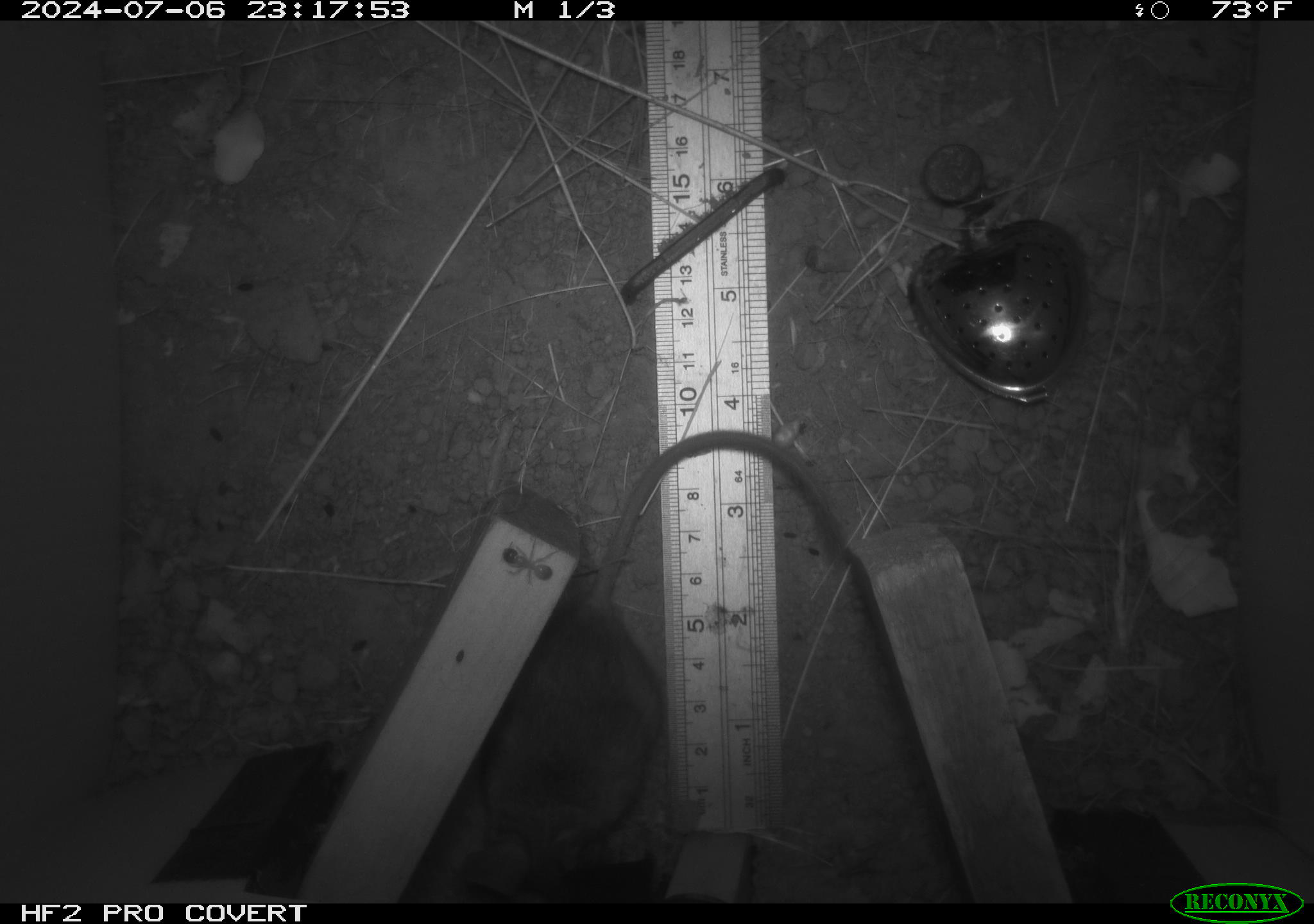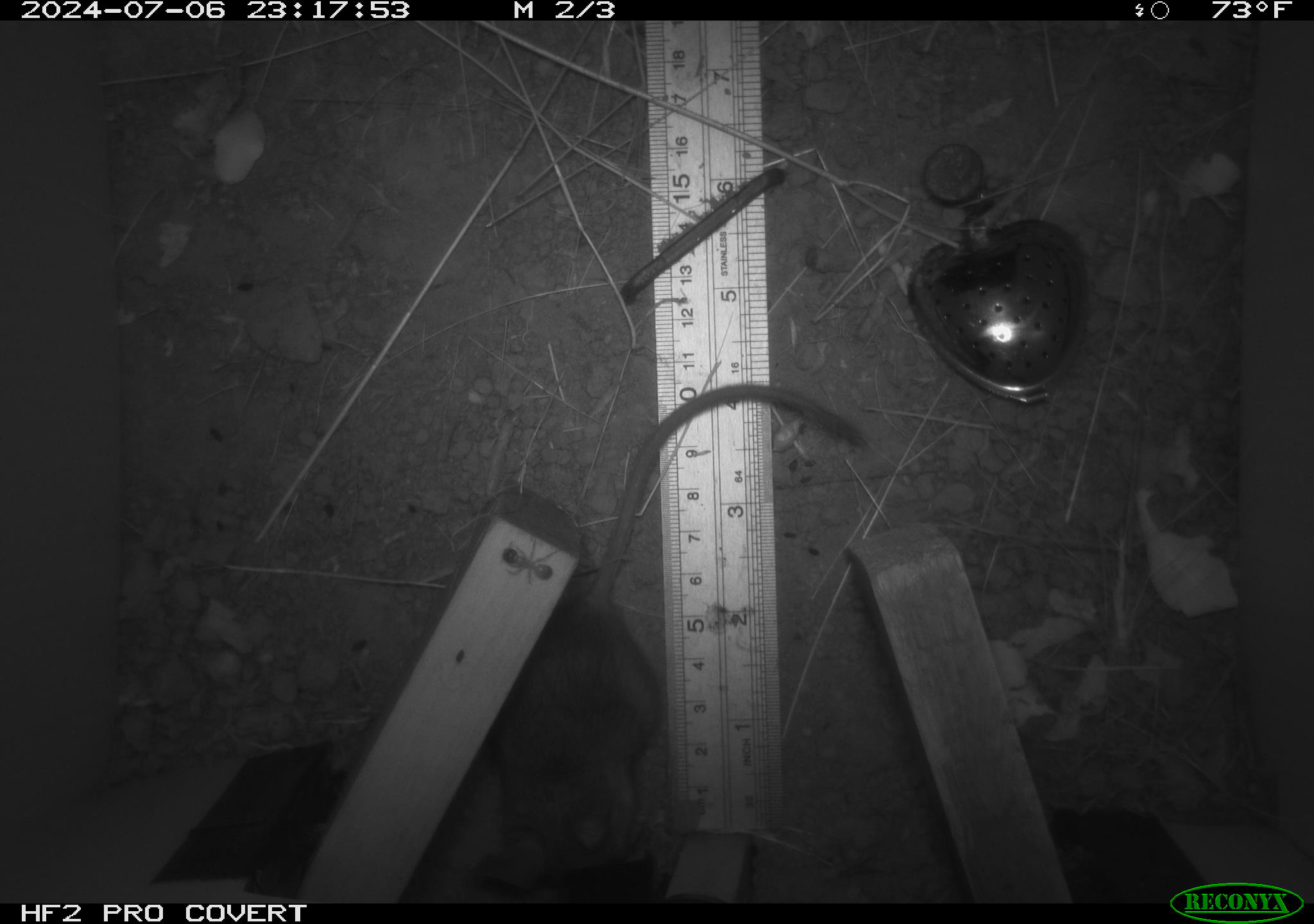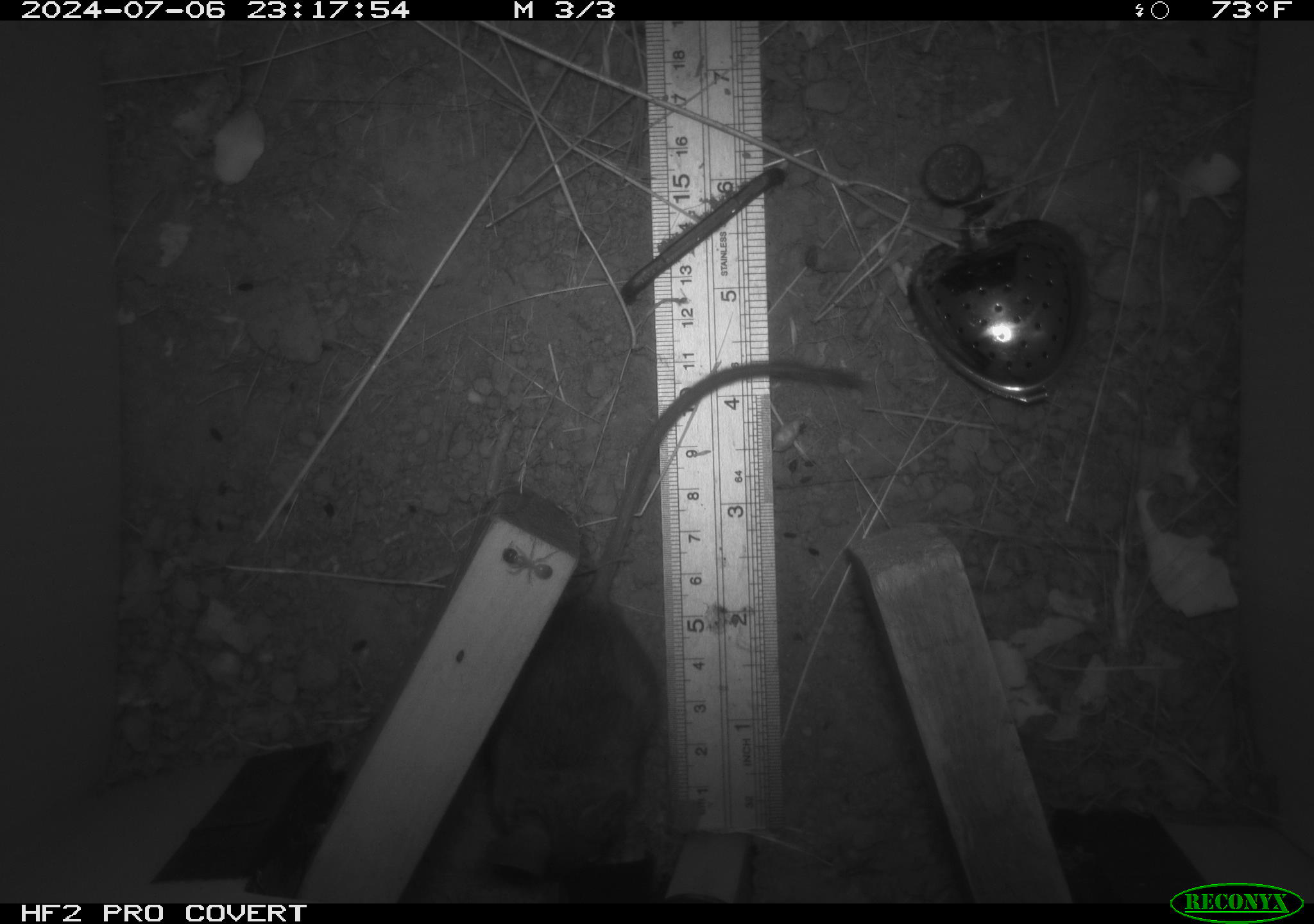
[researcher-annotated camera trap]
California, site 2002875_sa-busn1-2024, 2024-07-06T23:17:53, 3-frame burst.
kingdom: Animalia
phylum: Chordata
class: Mammalia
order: Rodentia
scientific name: Rodentia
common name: rodent